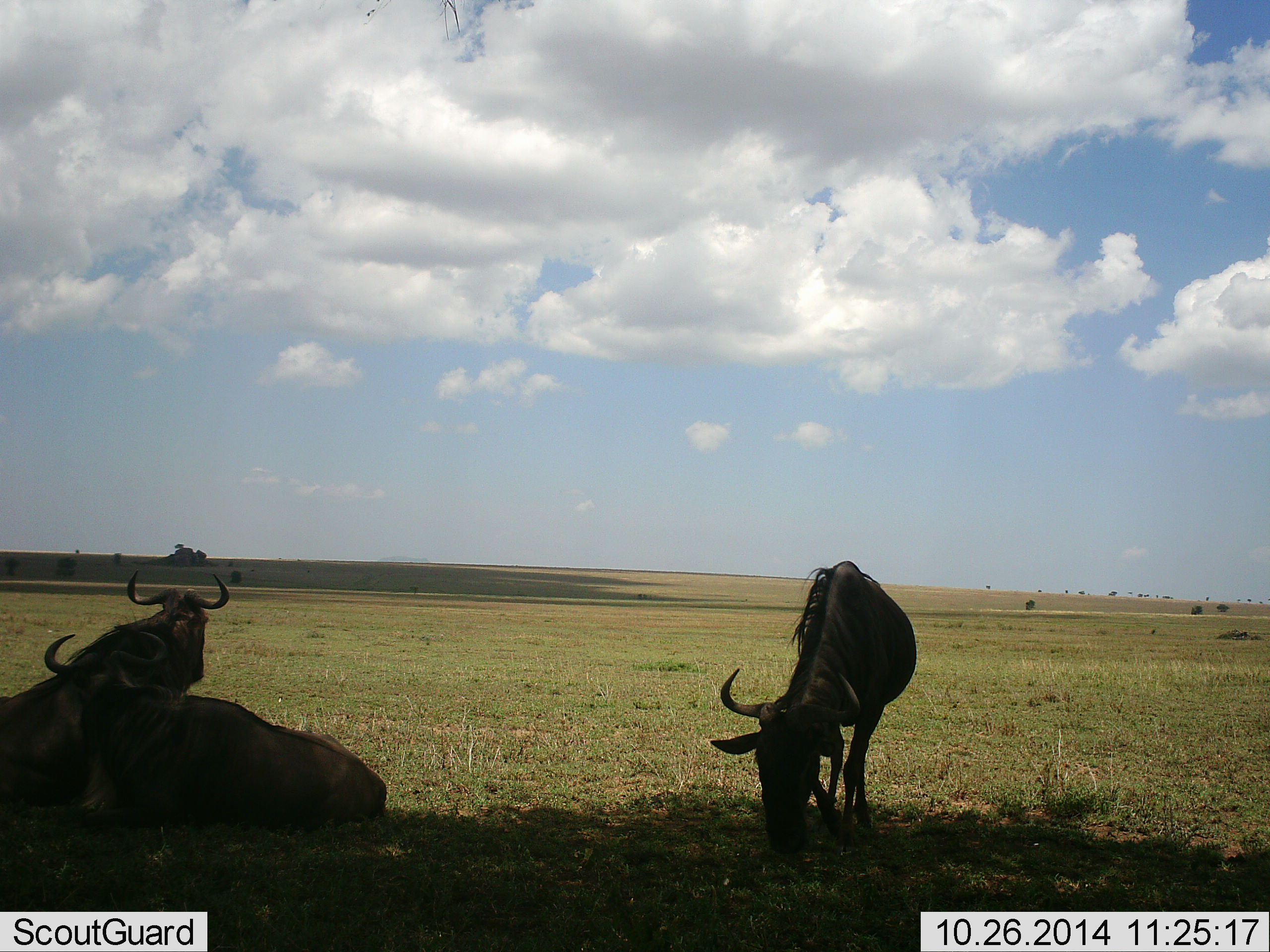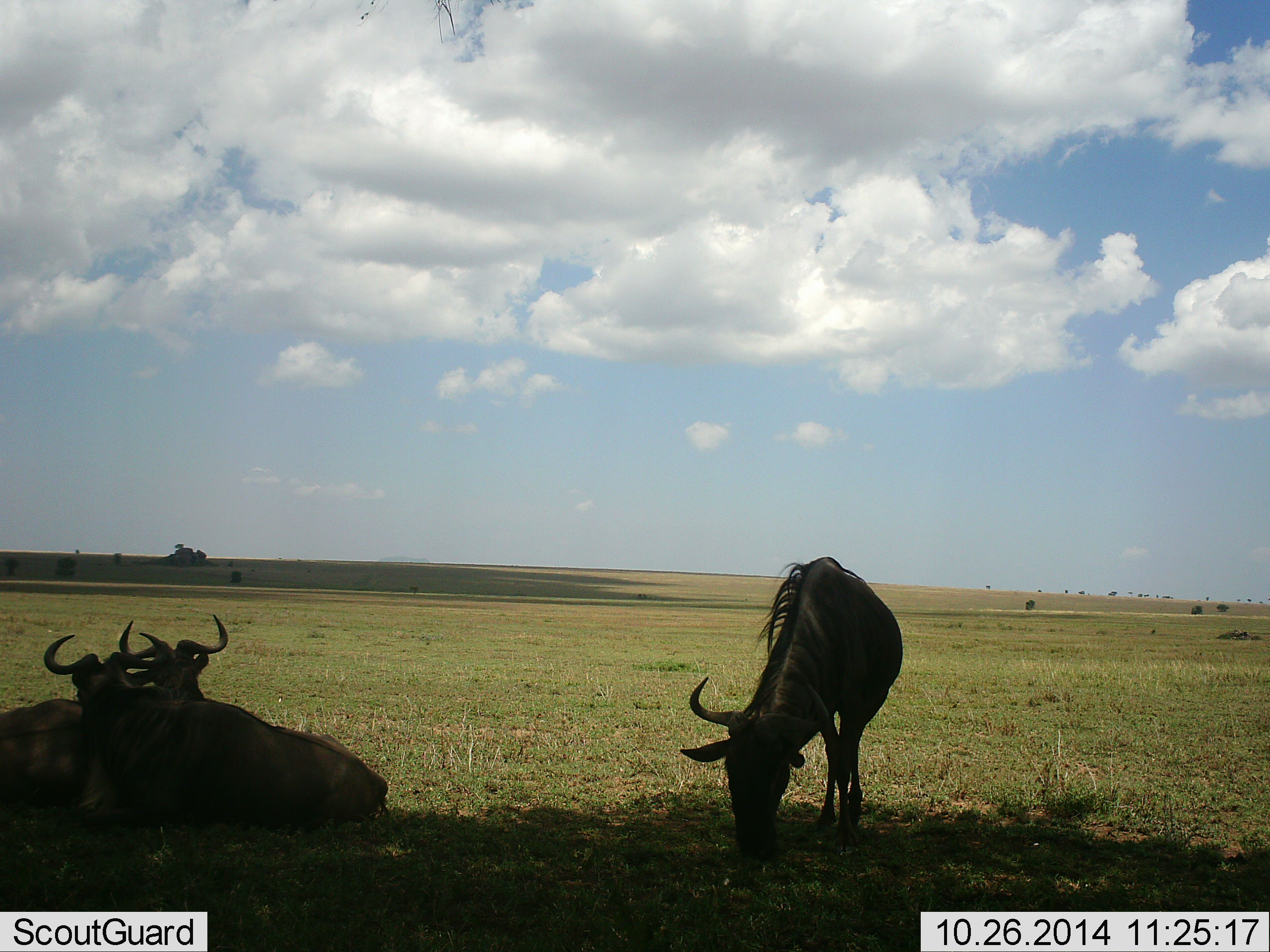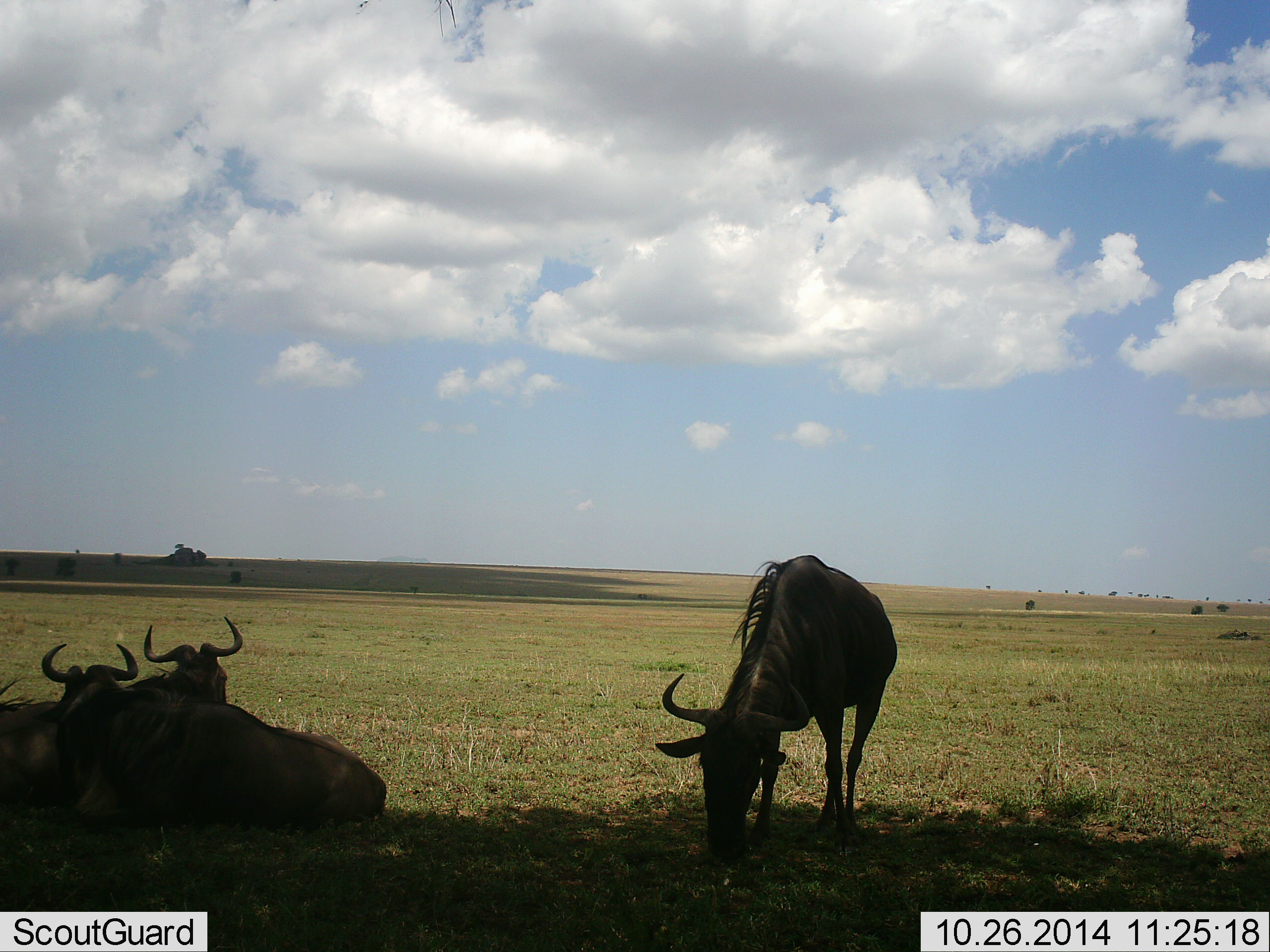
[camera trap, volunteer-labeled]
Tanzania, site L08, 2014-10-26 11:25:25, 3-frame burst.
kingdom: Animalia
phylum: Chordata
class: Mammalia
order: Artiodactyla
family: Bovidae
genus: Connochaetes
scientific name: Connochaetes taurinus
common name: blue wildebeest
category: wildebeest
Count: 3.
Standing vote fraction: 60%.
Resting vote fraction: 100%.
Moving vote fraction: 10%.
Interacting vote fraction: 0%.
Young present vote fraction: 0%.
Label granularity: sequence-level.